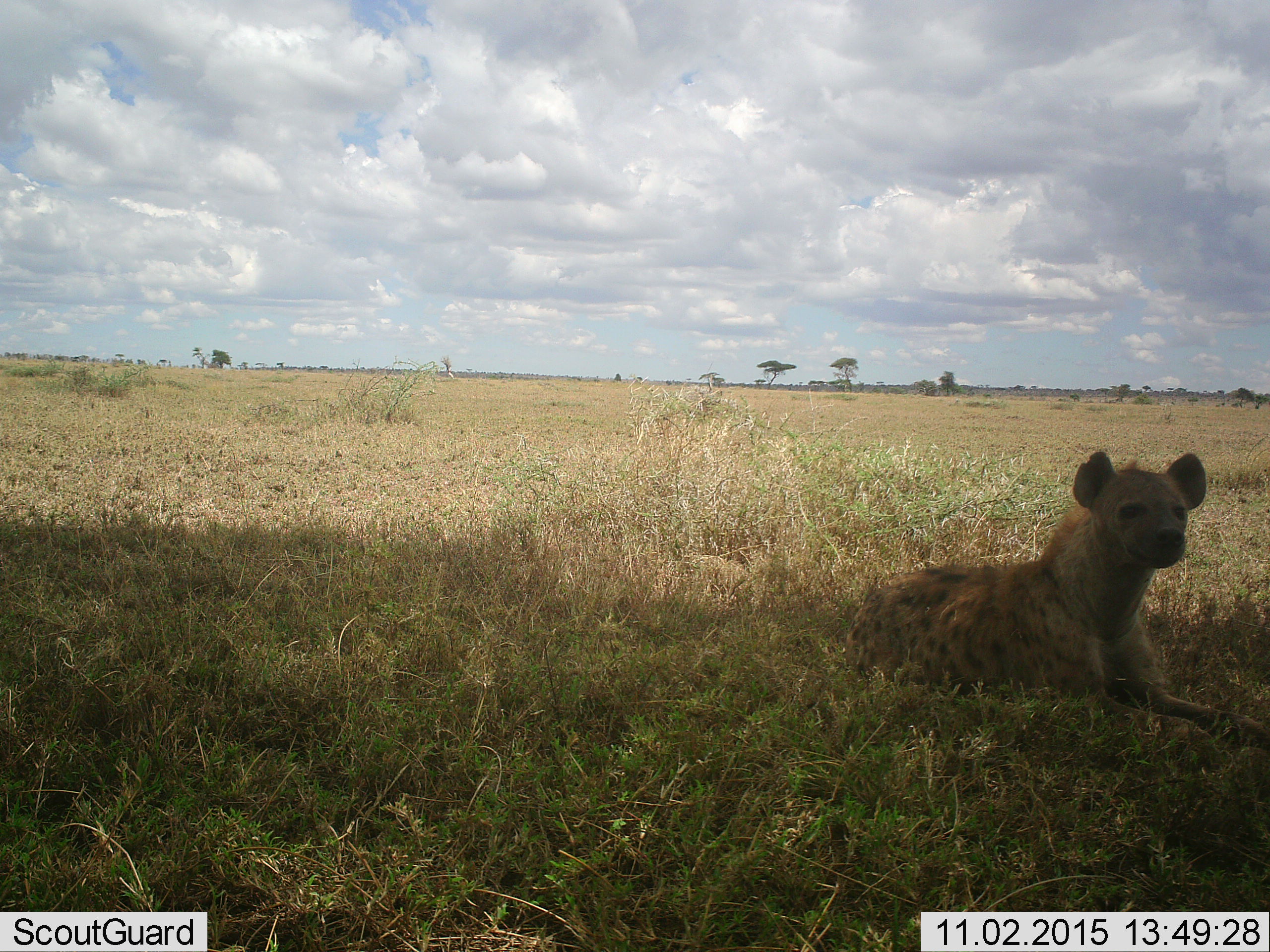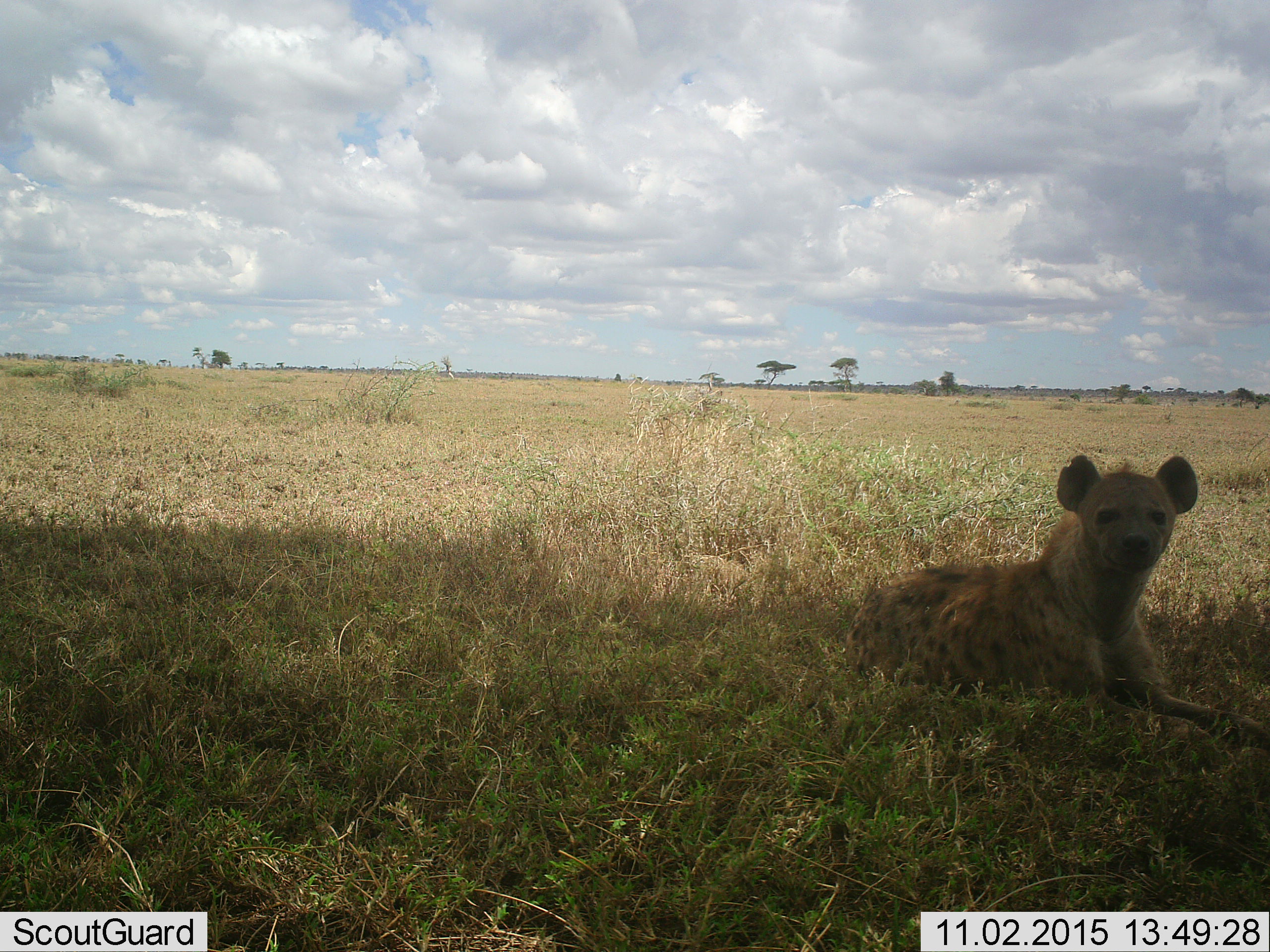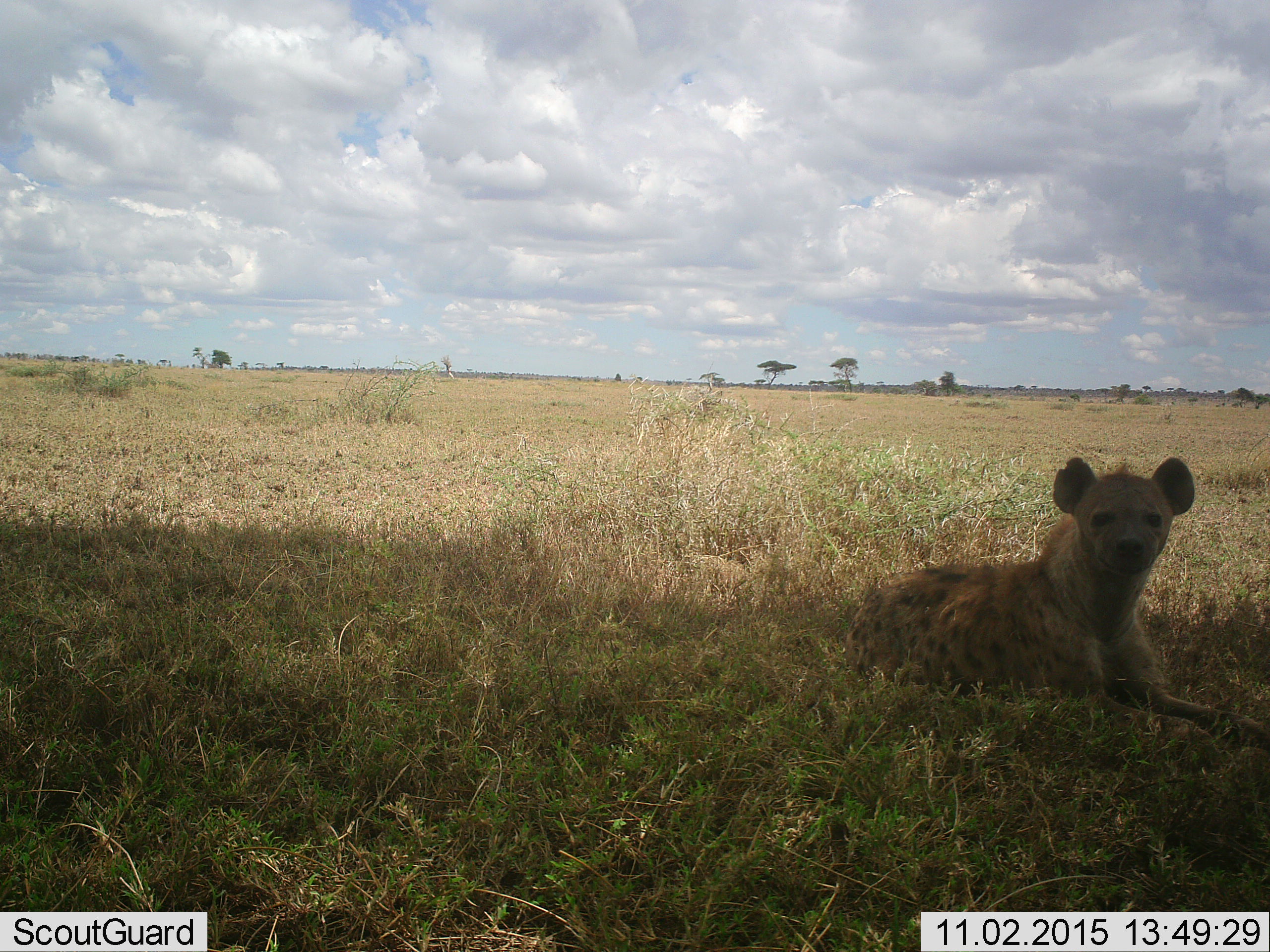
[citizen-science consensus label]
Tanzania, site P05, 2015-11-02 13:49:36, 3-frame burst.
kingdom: Animalia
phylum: Chordata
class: Mammalia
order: Carnivora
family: Hyaenidae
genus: Crocuta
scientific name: Crocuta crocuta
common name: spotted hyena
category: hyenaspotted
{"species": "hyenaspotted (spotted hyena) (Crocuta crocuta)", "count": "1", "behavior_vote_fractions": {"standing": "0%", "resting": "100%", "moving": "0%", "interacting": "0%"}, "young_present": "0%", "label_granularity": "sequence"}